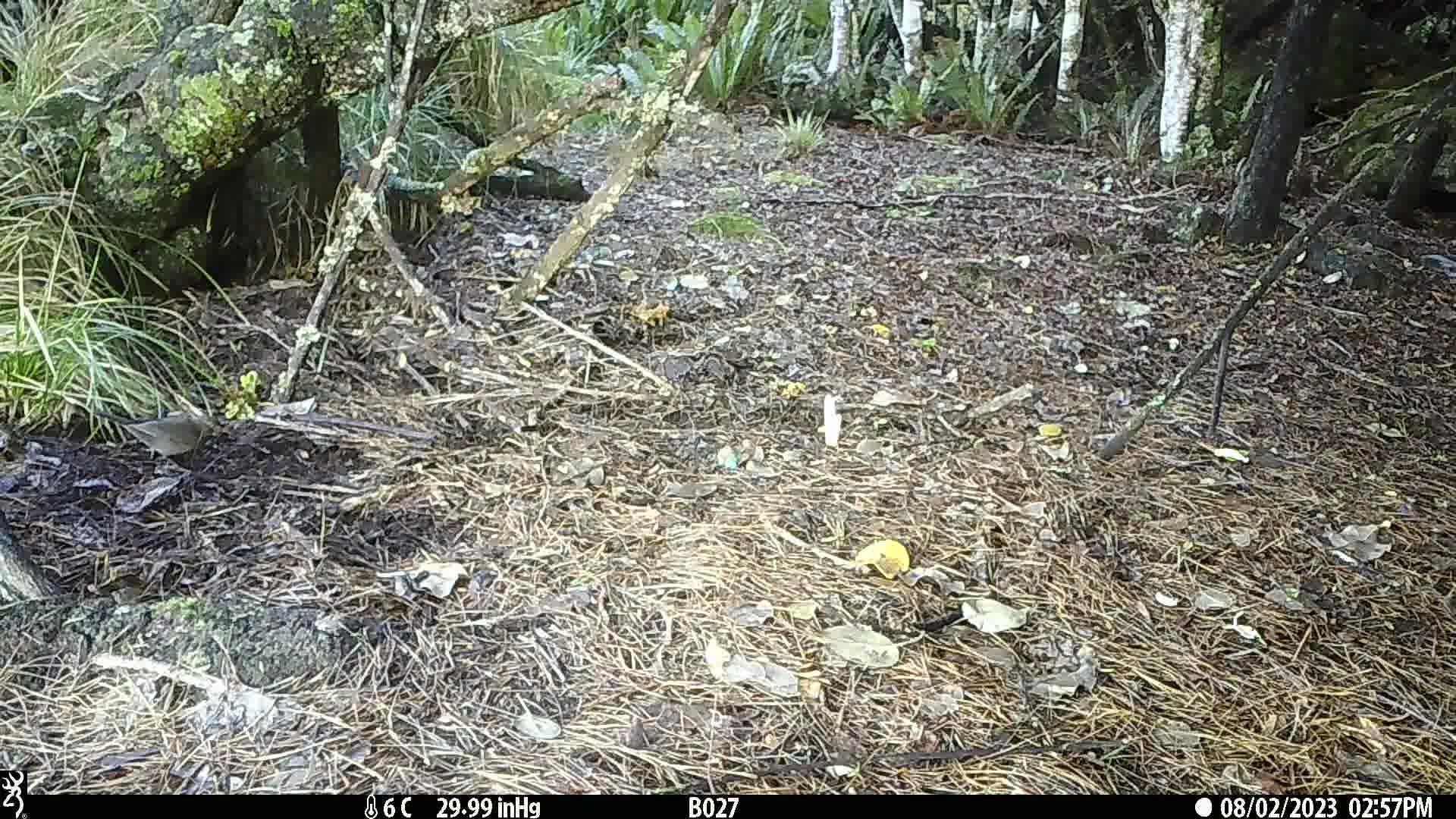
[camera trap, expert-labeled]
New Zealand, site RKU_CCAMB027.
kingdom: Animalia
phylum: Chordata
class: Aves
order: Passeriformes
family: Turdidae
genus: Turdus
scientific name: Turdus merula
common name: eurasian blackbird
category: blackbird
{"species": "blackbird (eurasian blackbird) (Turdus merula)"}